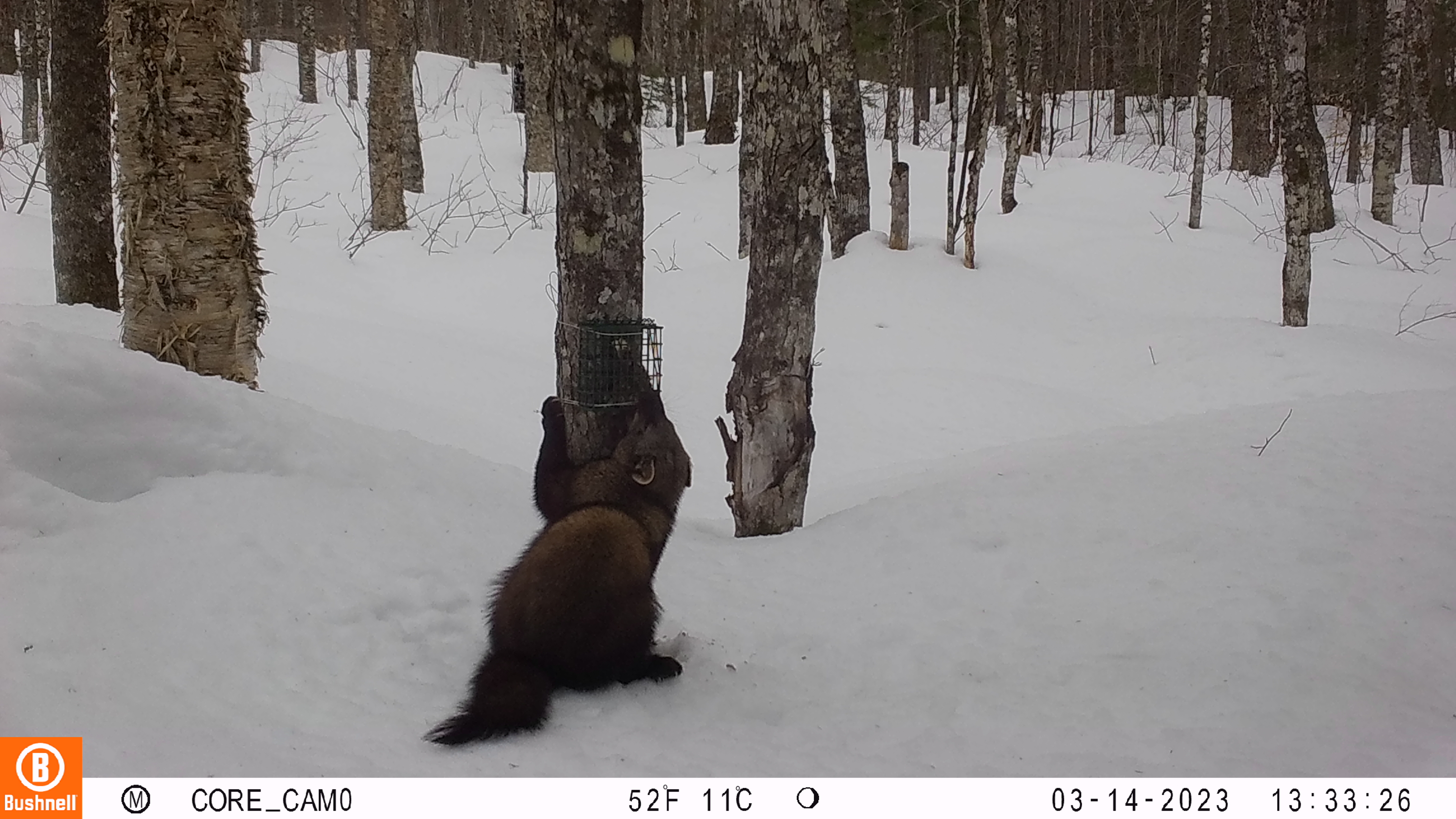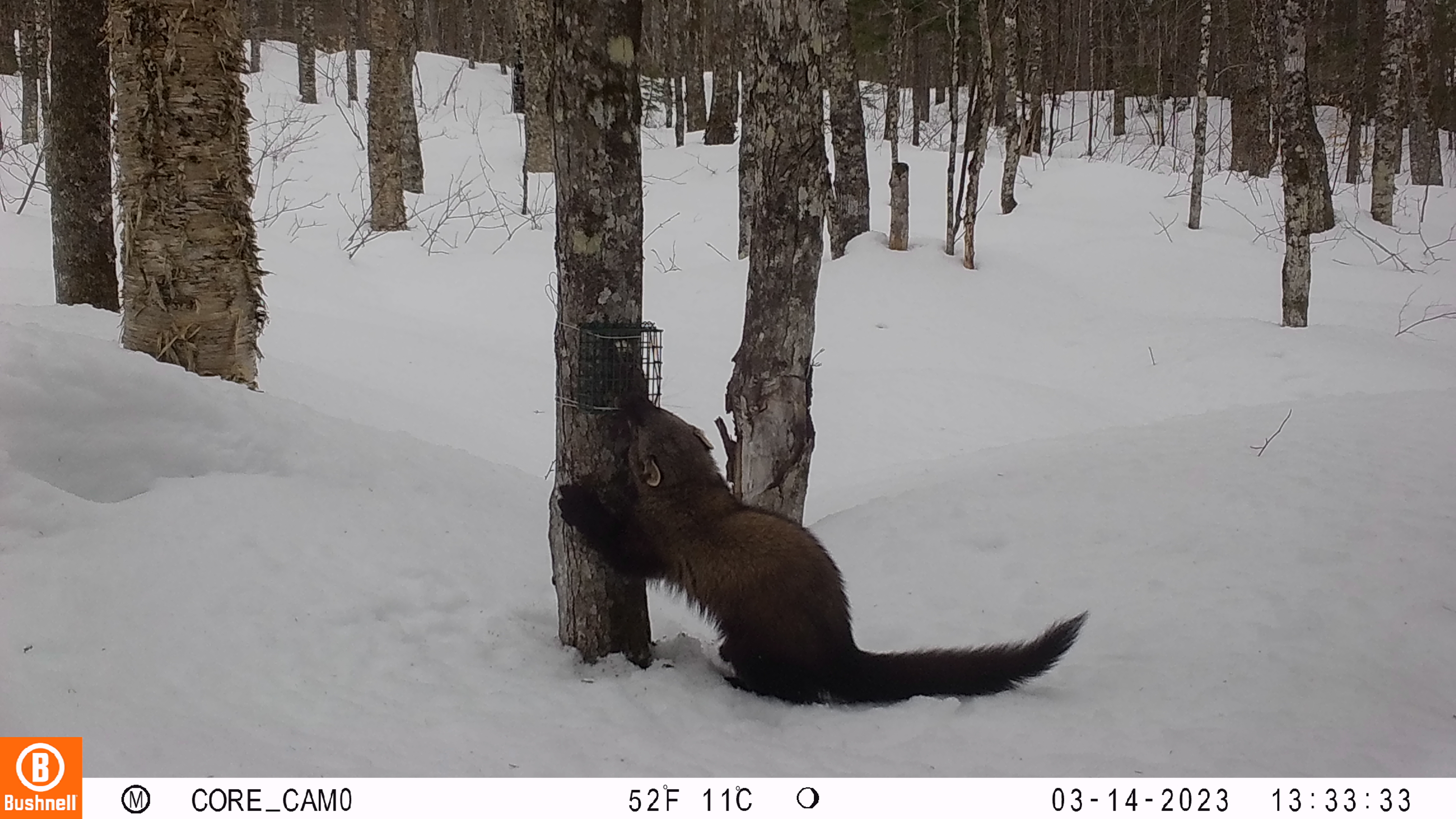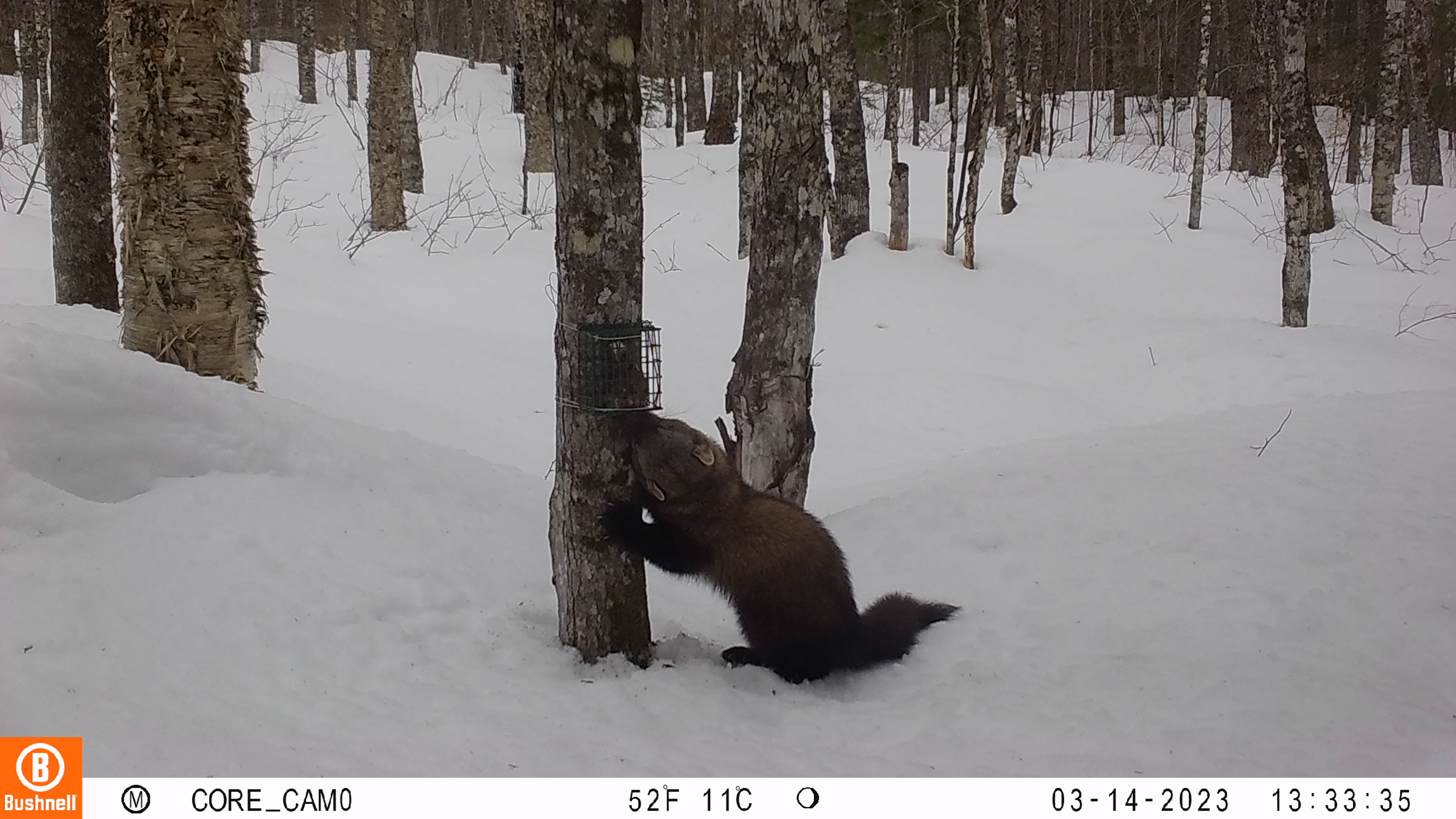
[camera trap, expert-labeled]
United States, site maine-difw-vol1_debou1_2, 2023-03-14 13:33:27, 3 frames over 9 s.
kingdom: Animalia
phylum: Chordata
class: Mammalia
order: Carnivora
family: Mustelidae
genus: Pekania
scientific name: Pekania pennanti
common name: fisher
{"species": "fisher (Pekania pennanti)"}